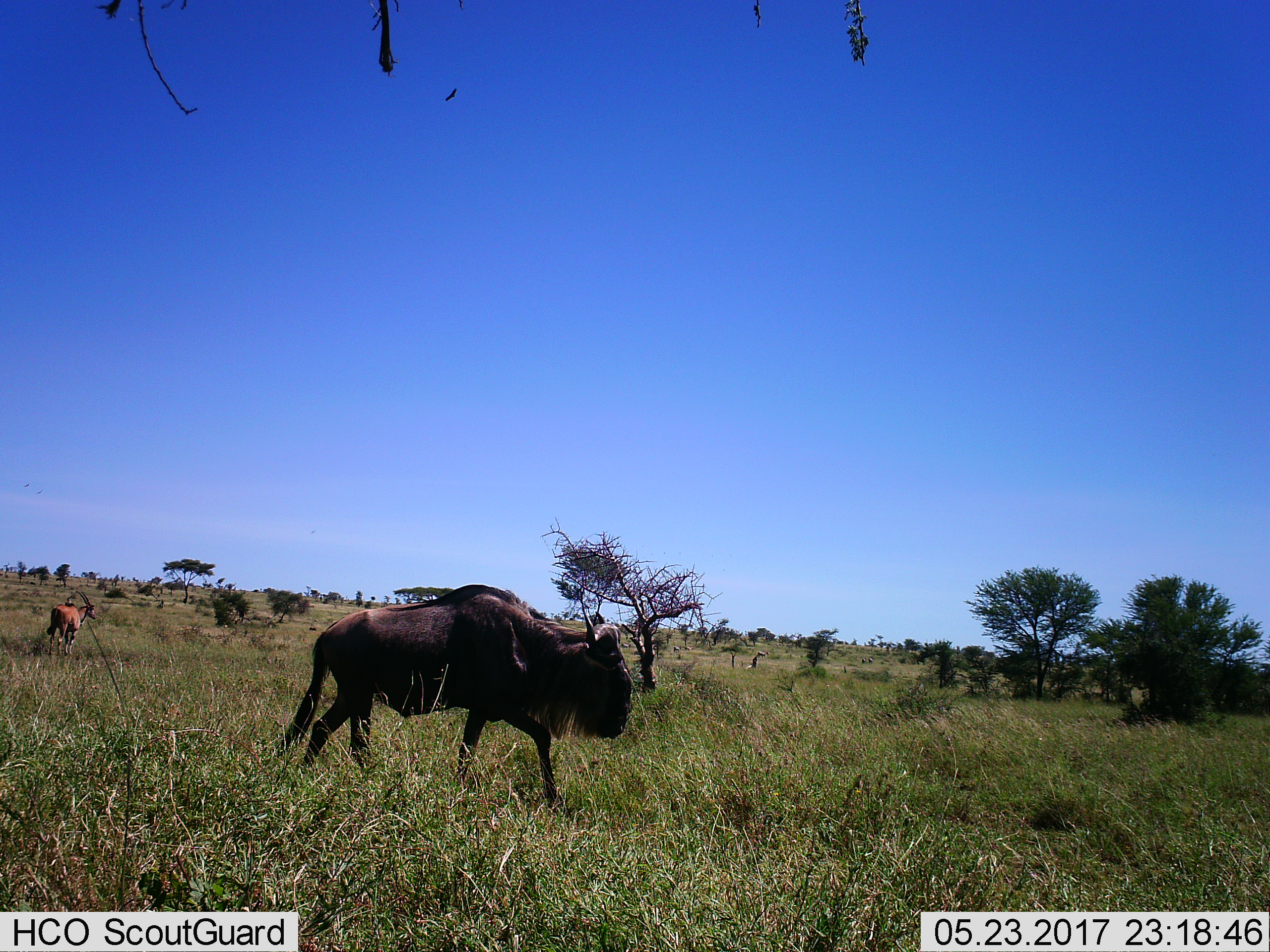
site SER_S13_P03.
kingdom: Animalia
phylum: Chordata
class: Mammalia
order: Artiodactyla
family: Bovidae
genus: Connochaetes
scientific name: Connochaetes taurinus taurinus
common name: blue wildebeest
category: wildebeestblue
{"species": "wildebeestblue (blue wildebeest) (Connochaetes taurinus taurinus)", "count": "1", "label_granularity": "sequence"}